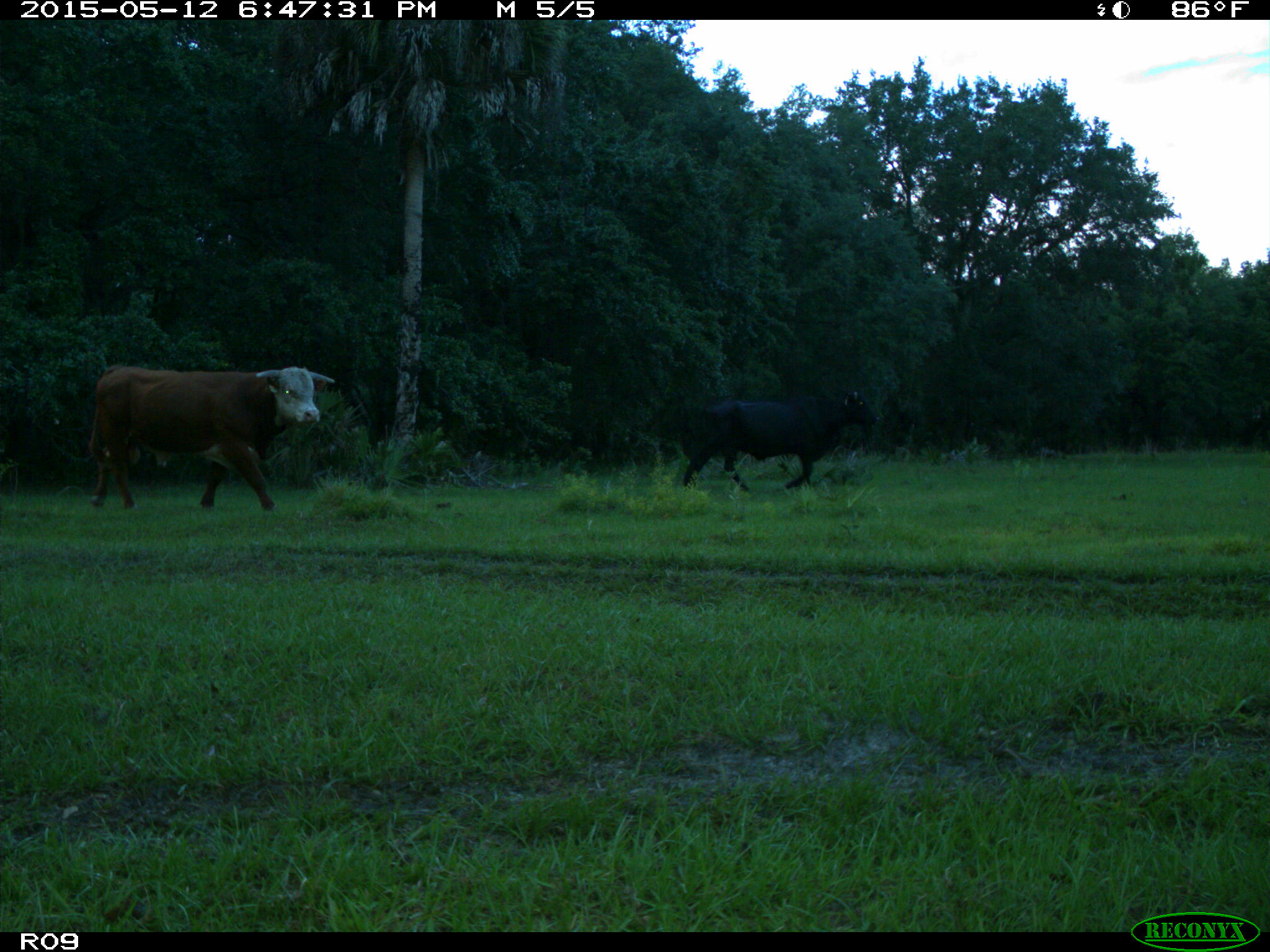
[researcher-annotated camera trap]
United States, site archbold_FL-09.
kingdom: Animalia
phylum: Chordata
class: Mammalia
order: Artiodactyla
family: Bovidae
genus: Bos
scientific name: Bos taurus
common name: domestic cow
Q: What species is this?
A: Bos taurus (domestic cow).